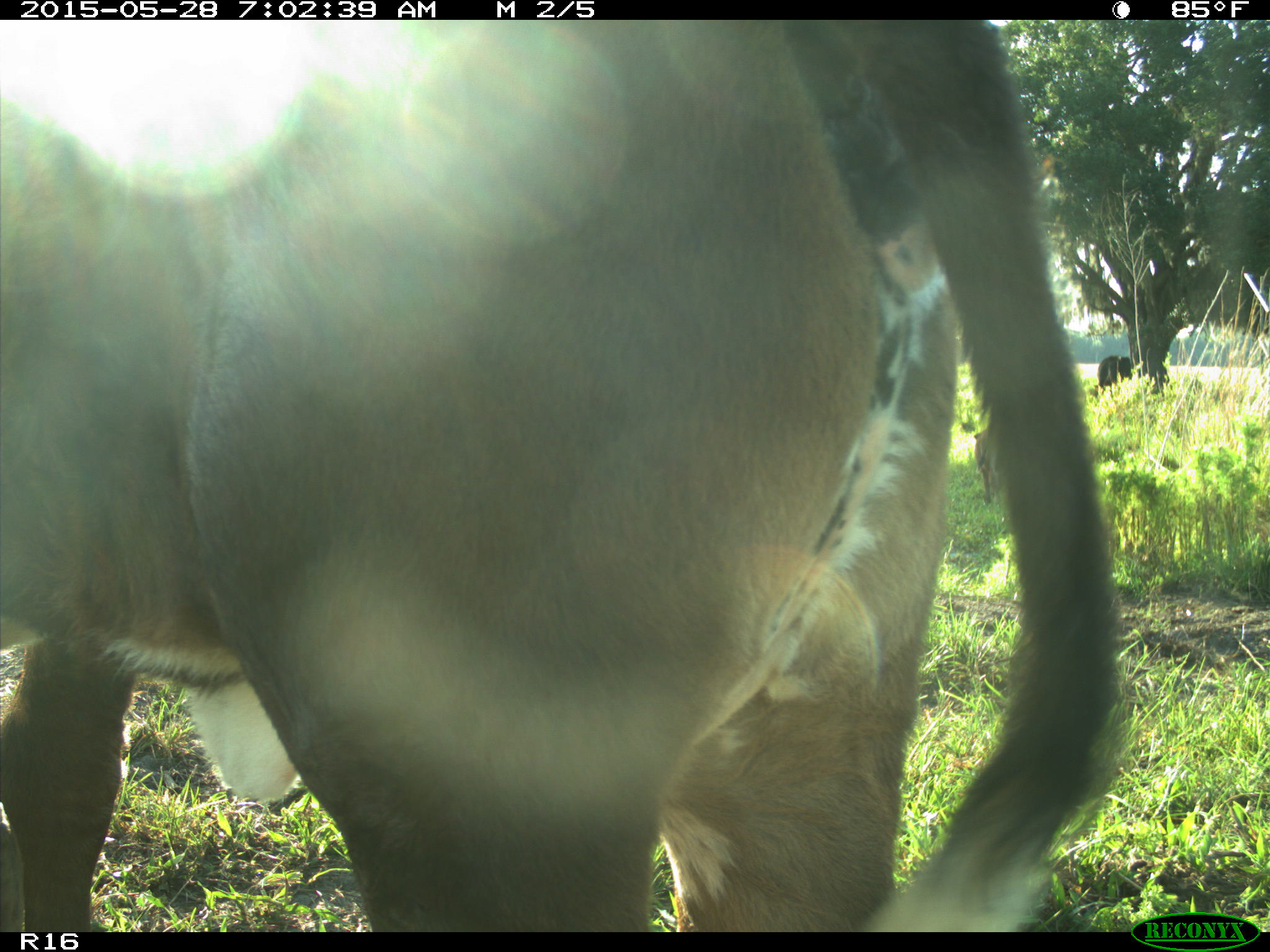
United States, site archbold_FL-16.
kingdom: Animalia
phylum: Chordata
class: Mammalia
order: Artiodactyla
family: Bovidae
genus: Bos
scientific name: Bos taurus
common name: domestic cow